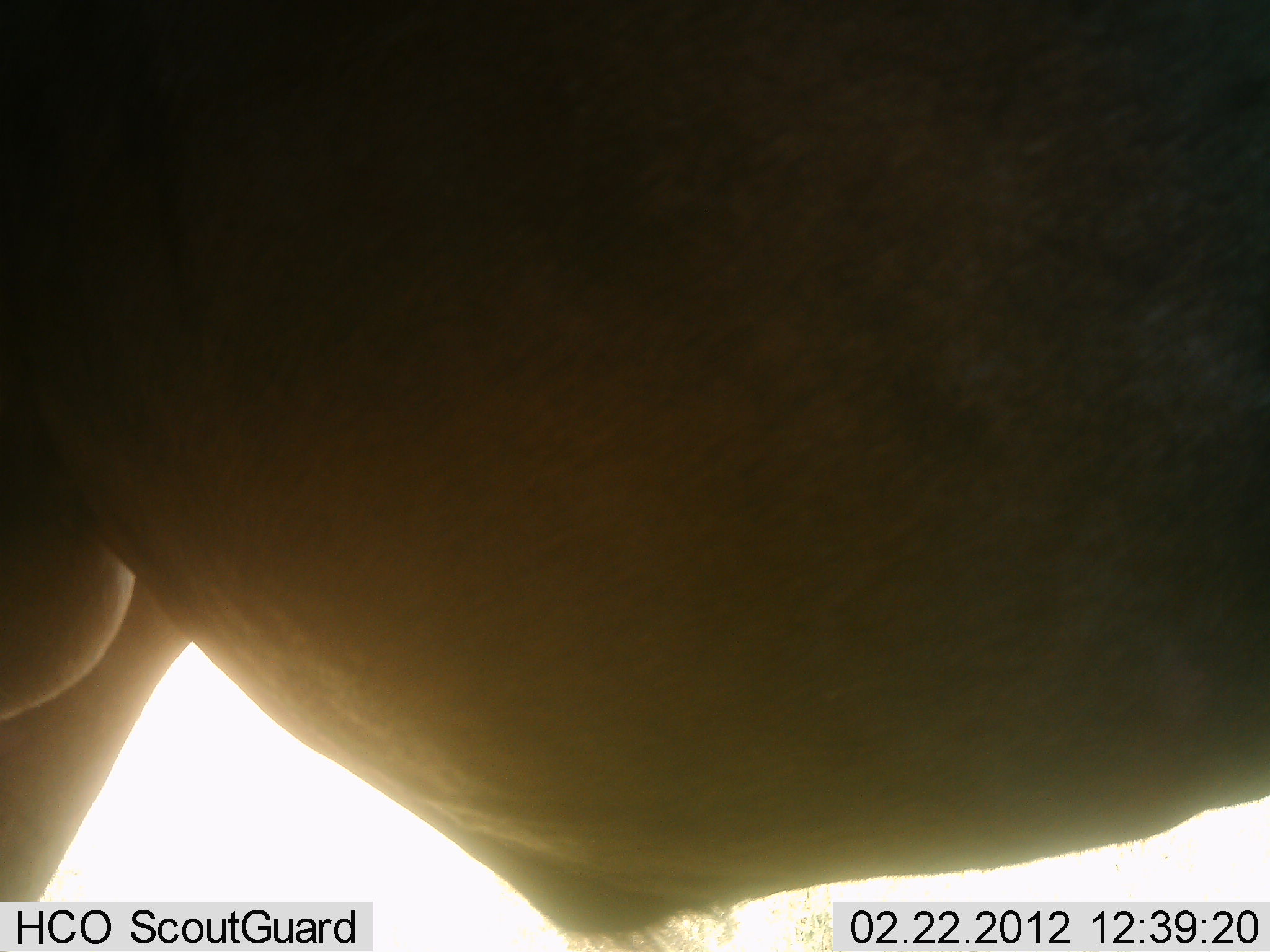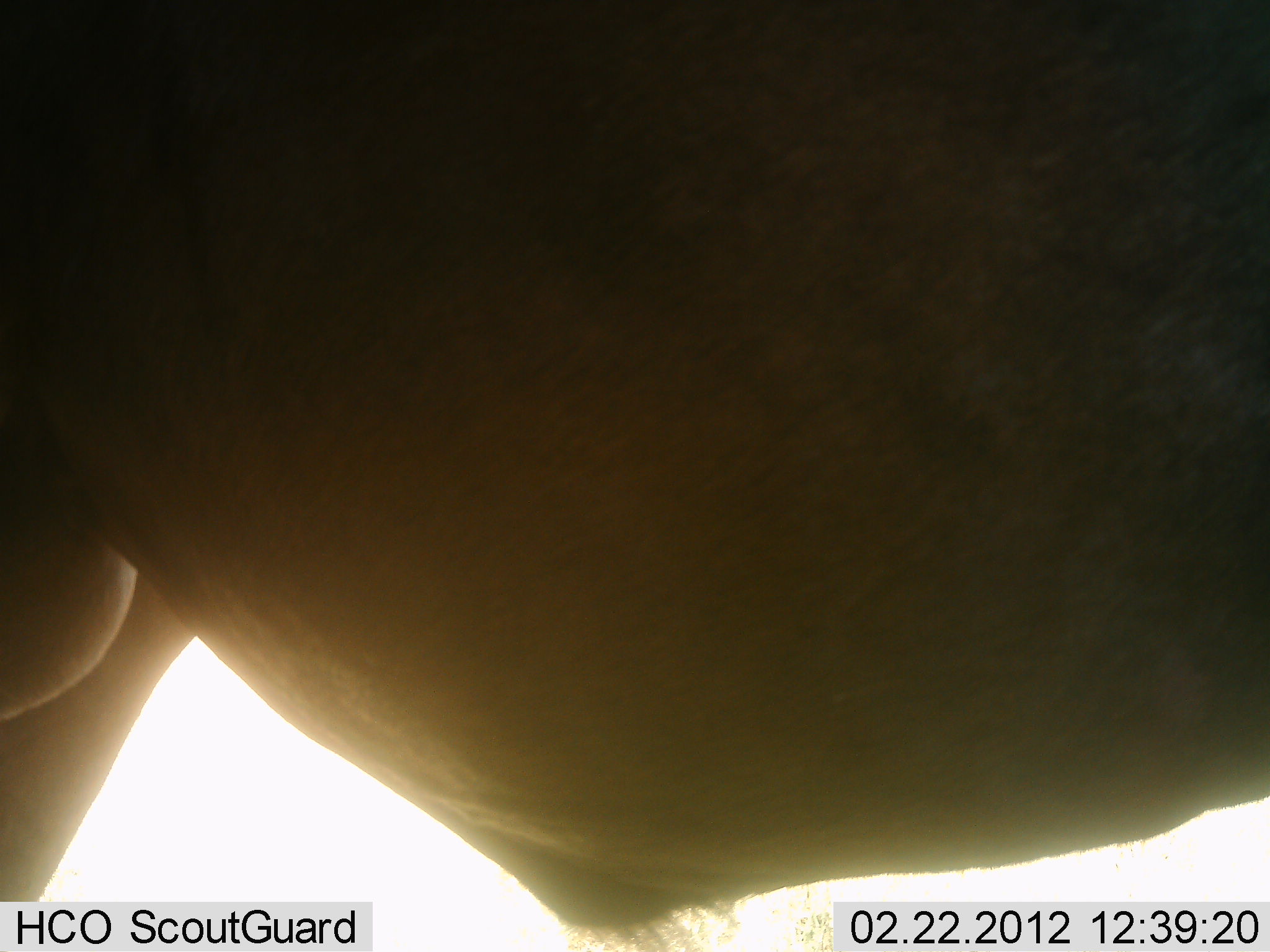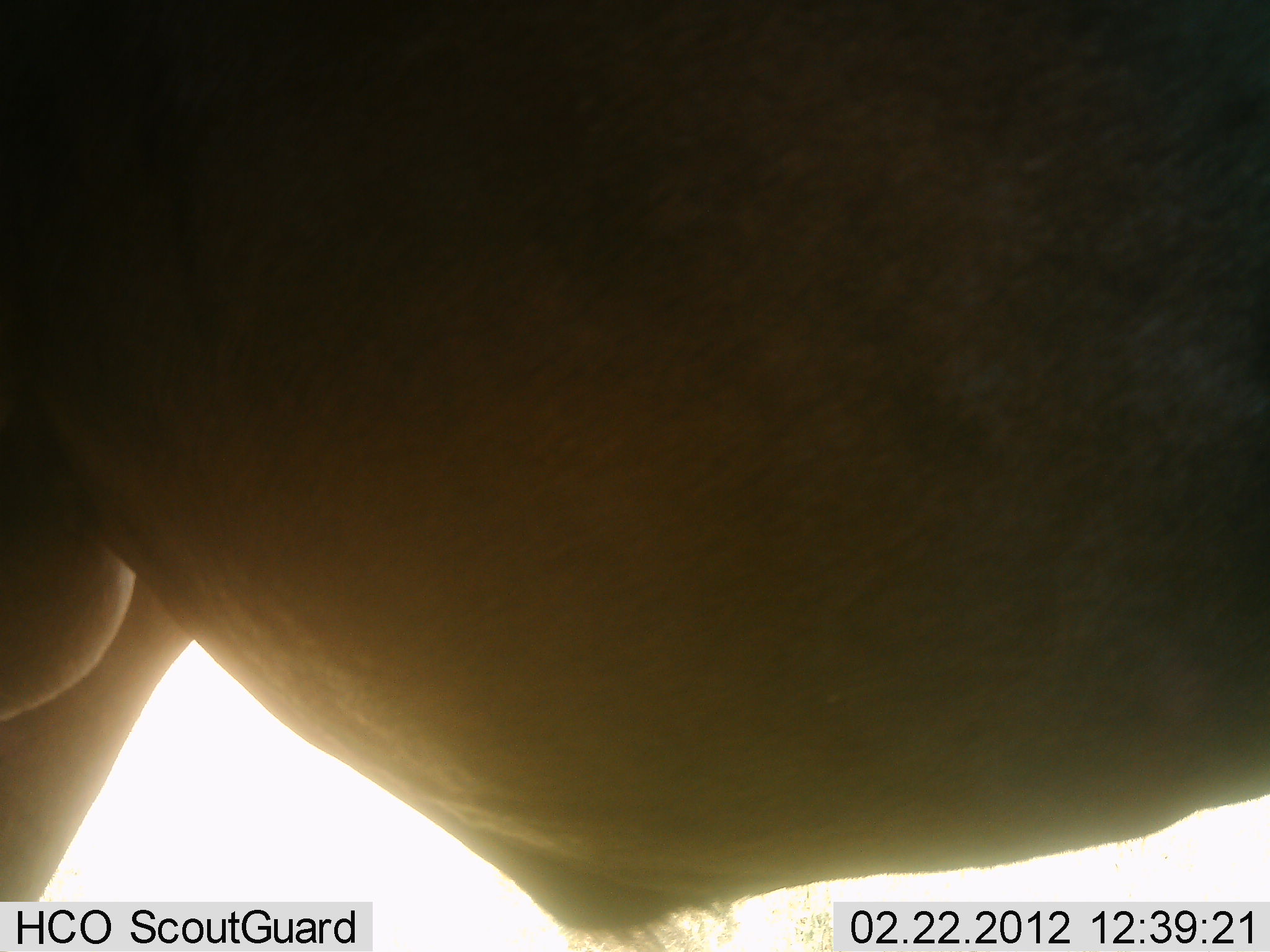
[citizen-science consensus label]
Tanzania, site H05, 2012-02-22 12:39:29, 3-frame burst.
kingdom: Animalia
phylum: Chordata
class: Mammalia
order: Artiodactyla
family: Bovidae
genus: Connochaetes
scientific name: Connochaetes taurinus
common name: blue wildebeest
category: wildebeest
Wildebeest (blue wildebeest) (Connochaetes taurinus), count 1. Behavior (volunteer vote fractions): standing 100%, resting 0%, moving 0%, interacting 0%. Young present (vote fraction): 0%. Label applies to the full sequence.